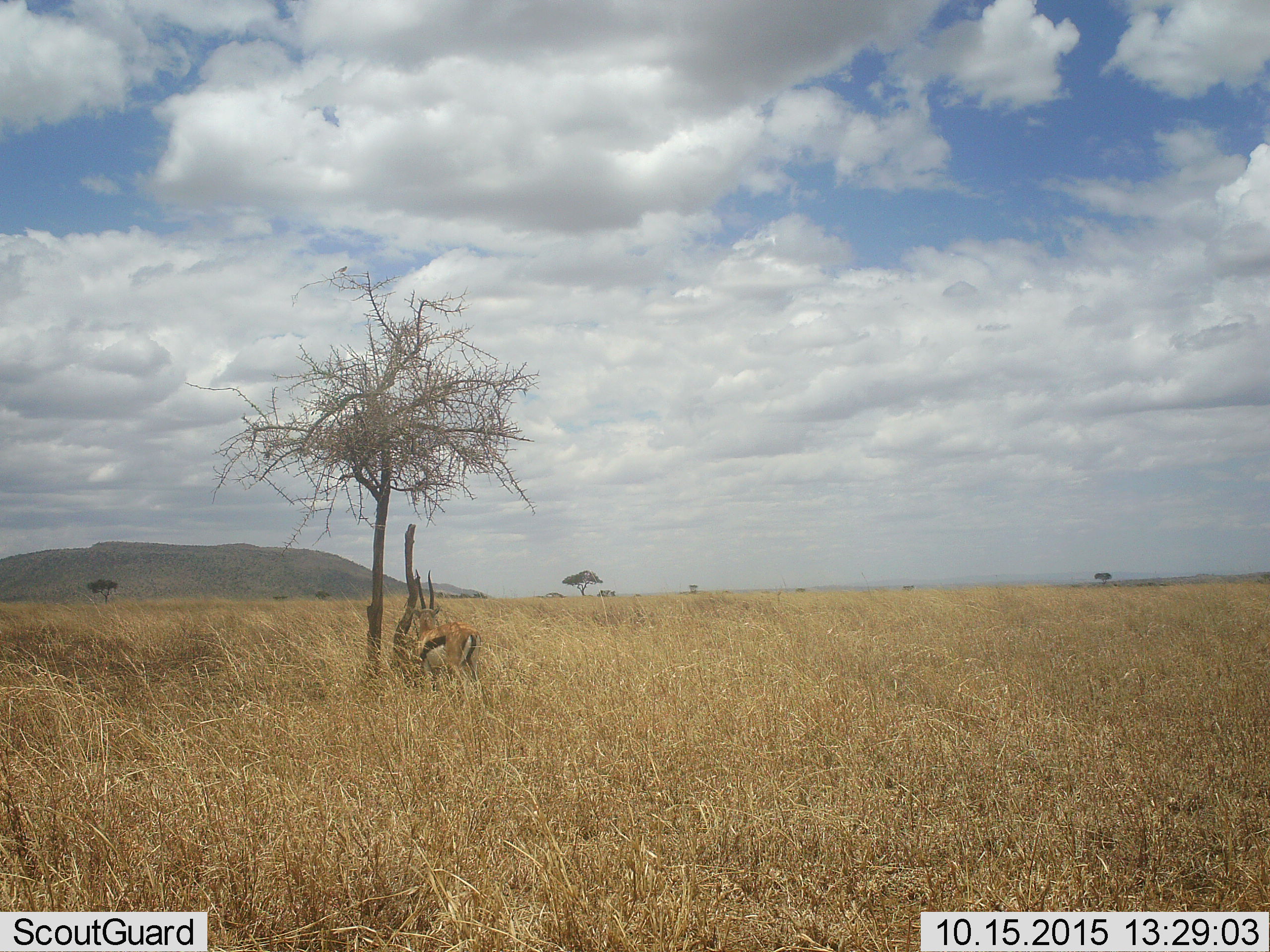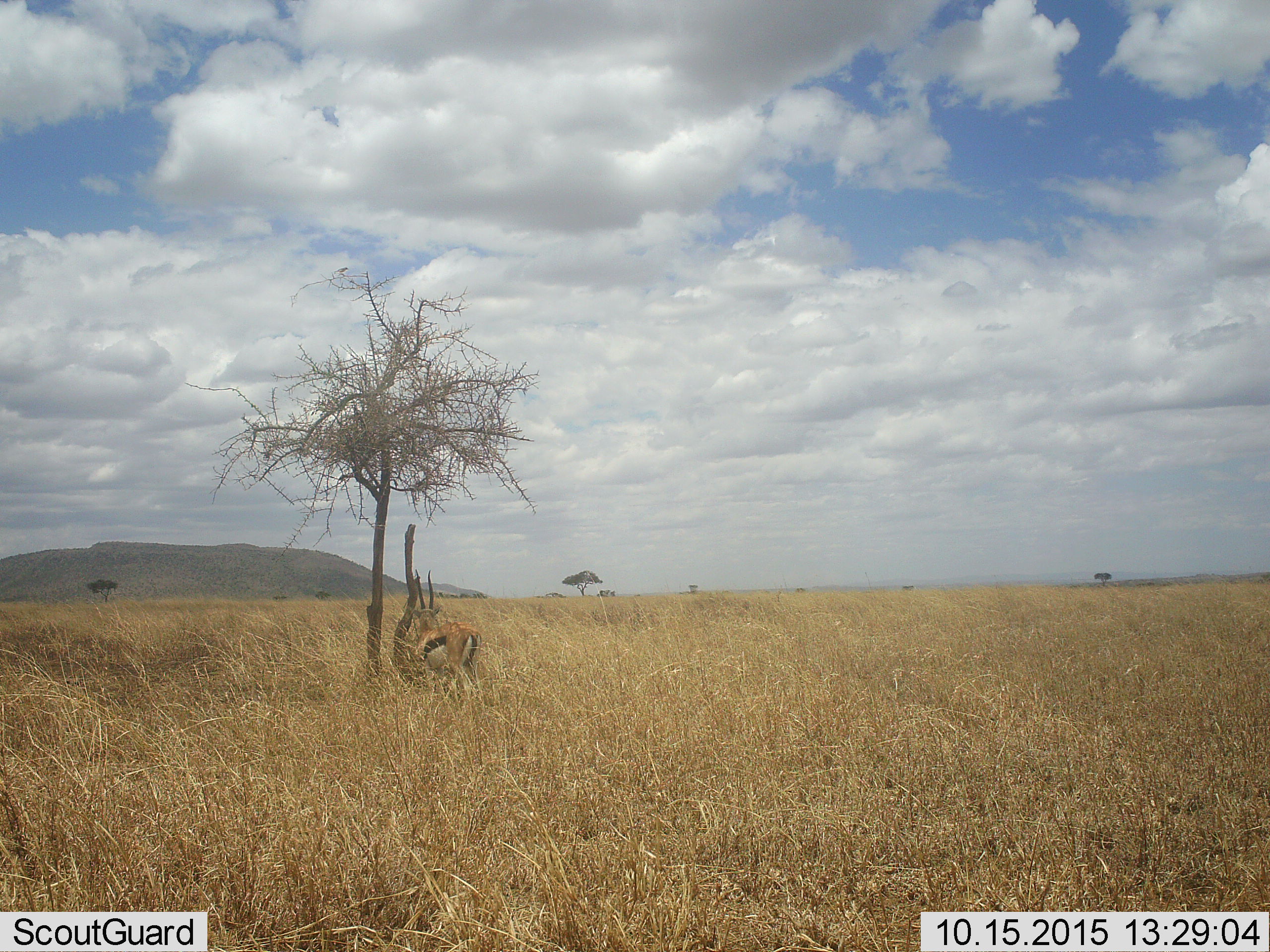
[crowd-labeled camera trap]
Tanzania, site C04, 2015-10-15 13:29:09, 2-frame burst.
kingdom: Animalia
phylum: Chordata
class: Mammalia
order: Artiodactyla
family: Bovidae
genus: Eudorcas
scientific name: Eudorcas thomsonii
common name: thomson's gazelle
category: gazellethomsons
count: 1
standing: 93%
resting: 7%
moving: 0%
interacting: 0%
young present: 0%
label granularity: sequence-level